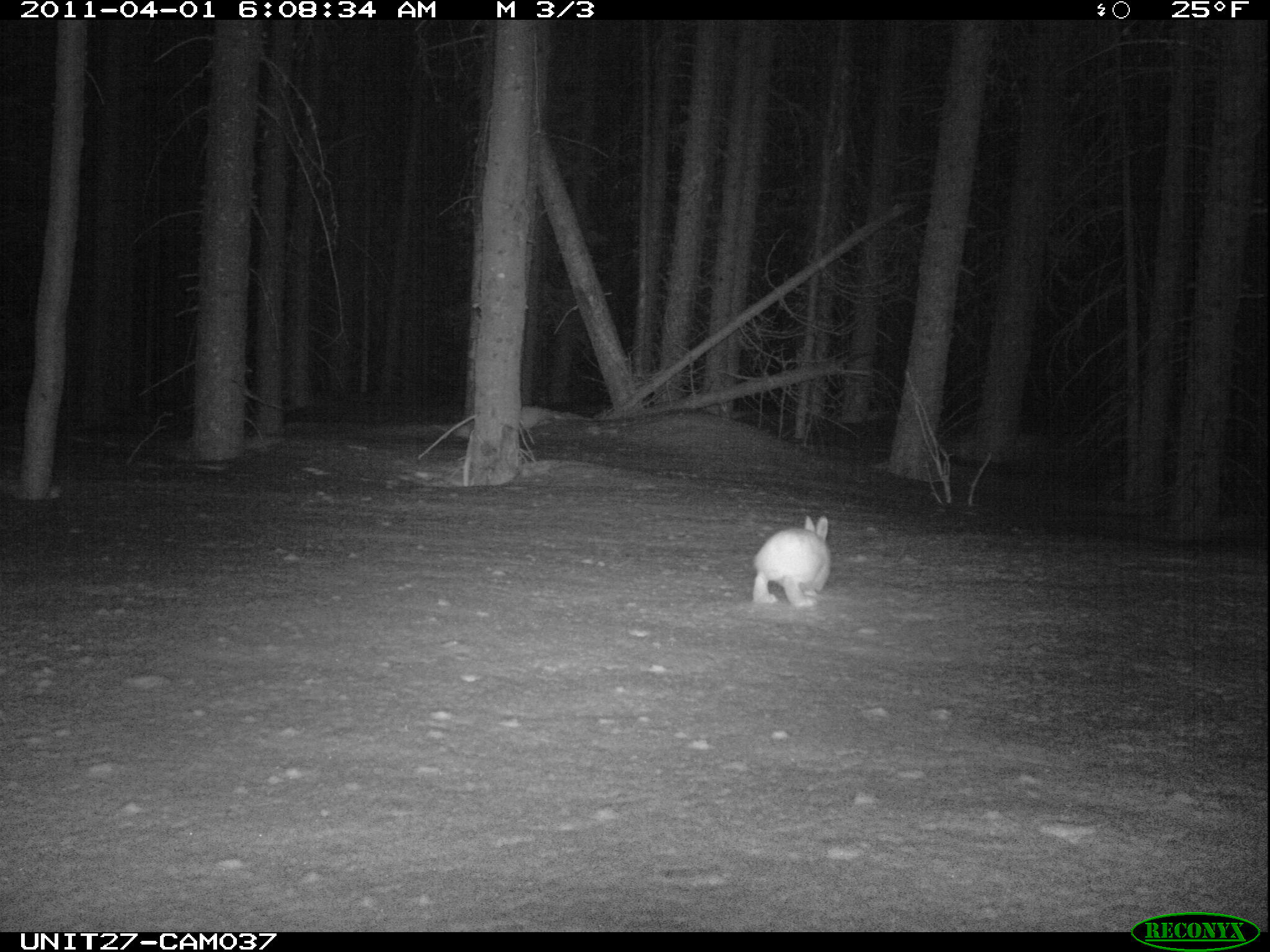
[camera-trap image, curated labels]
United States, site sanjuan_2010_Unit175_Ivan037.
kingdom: Animalia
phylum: Chordata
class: Mammalia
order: Lagomorpha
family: Leporidae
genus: Lepus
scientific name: Lepus americanus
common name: snowshoe hare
Lepus americanus (snowshoe hare).